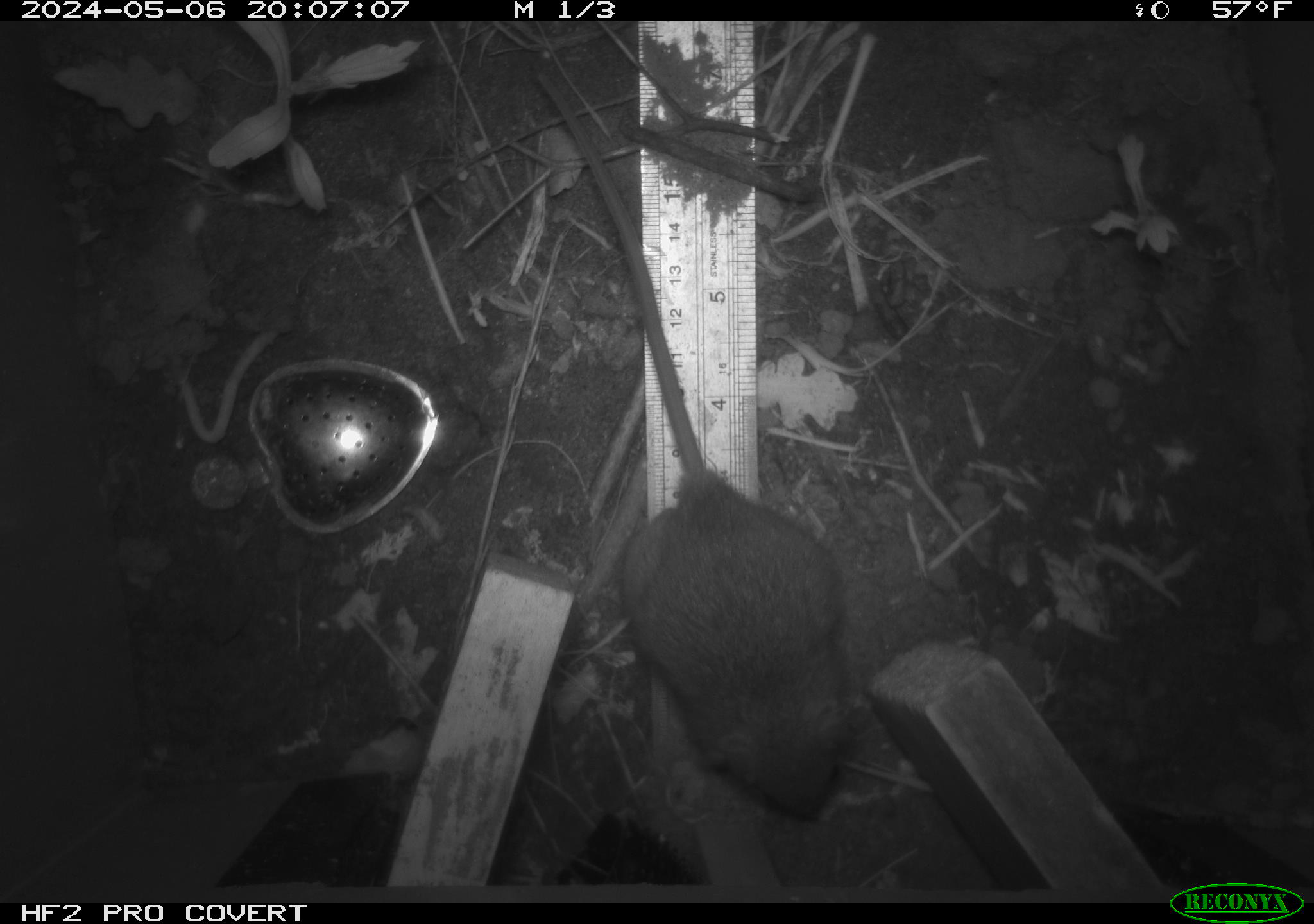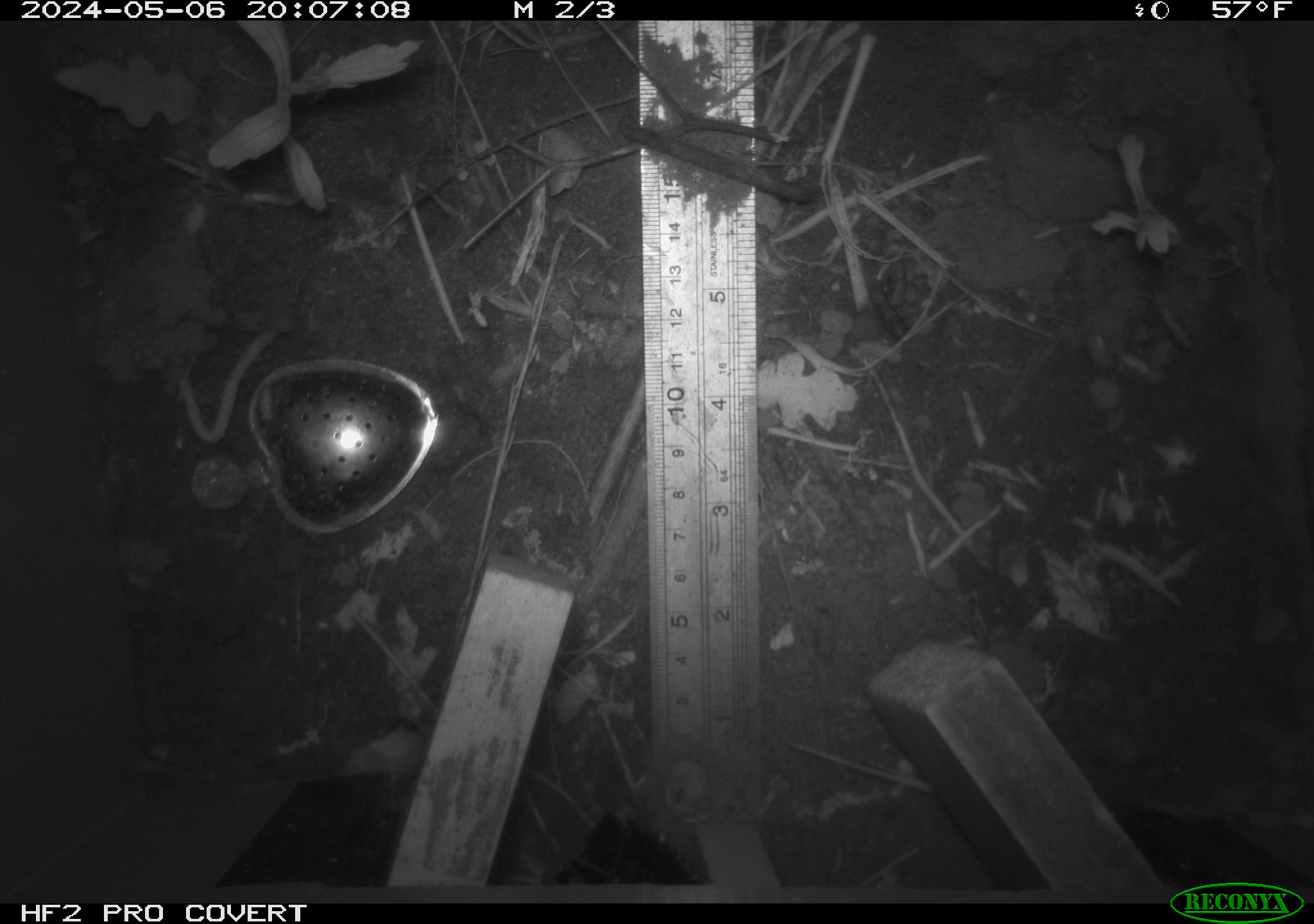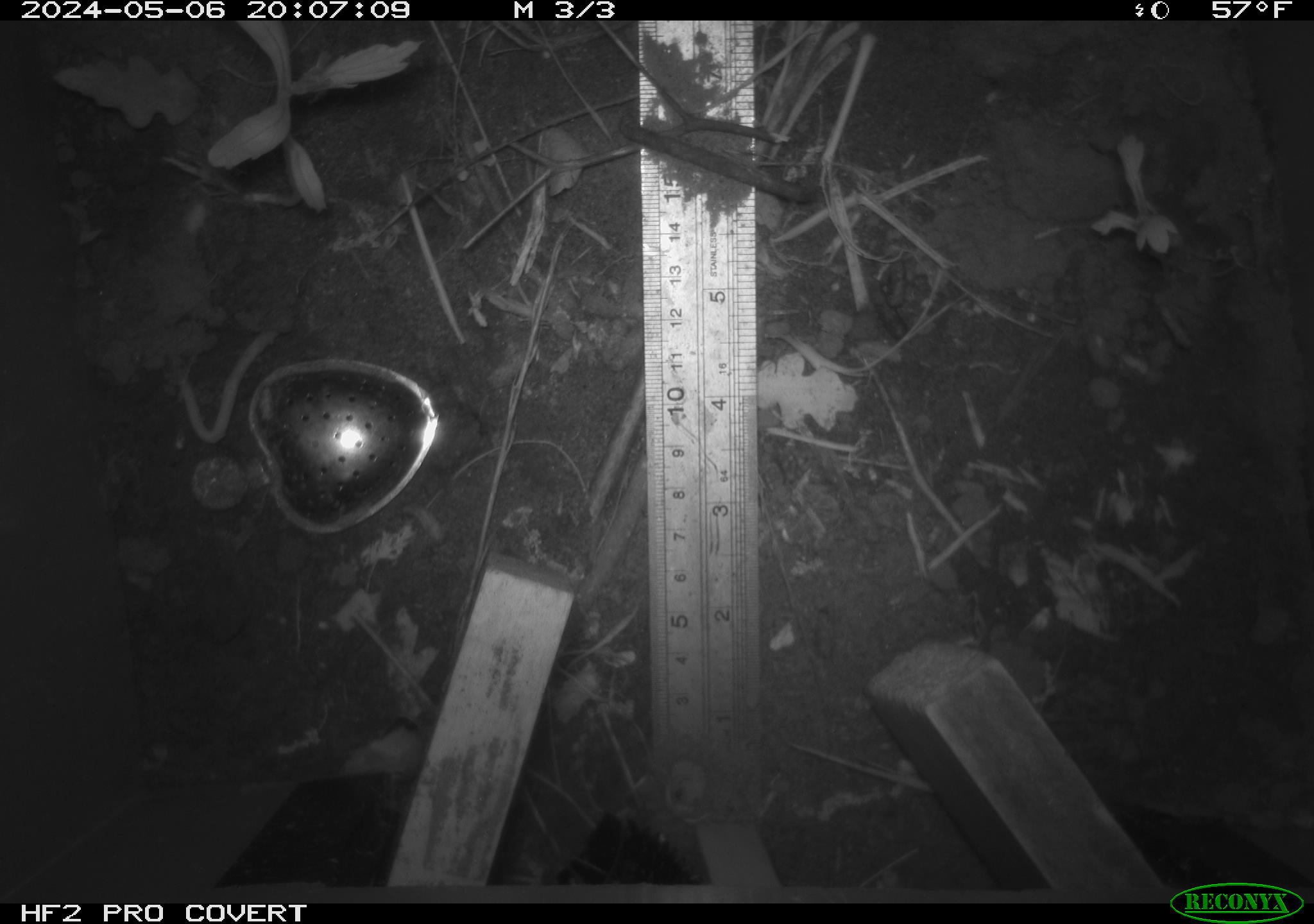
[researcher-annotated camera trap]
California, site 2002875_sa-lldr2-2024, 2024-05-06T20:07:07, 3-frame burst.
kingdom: Animalia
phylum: Chordata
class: Mammalia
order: Rodentia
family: Muridae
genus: Rattus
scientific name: Rattus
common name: rat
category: rattus species